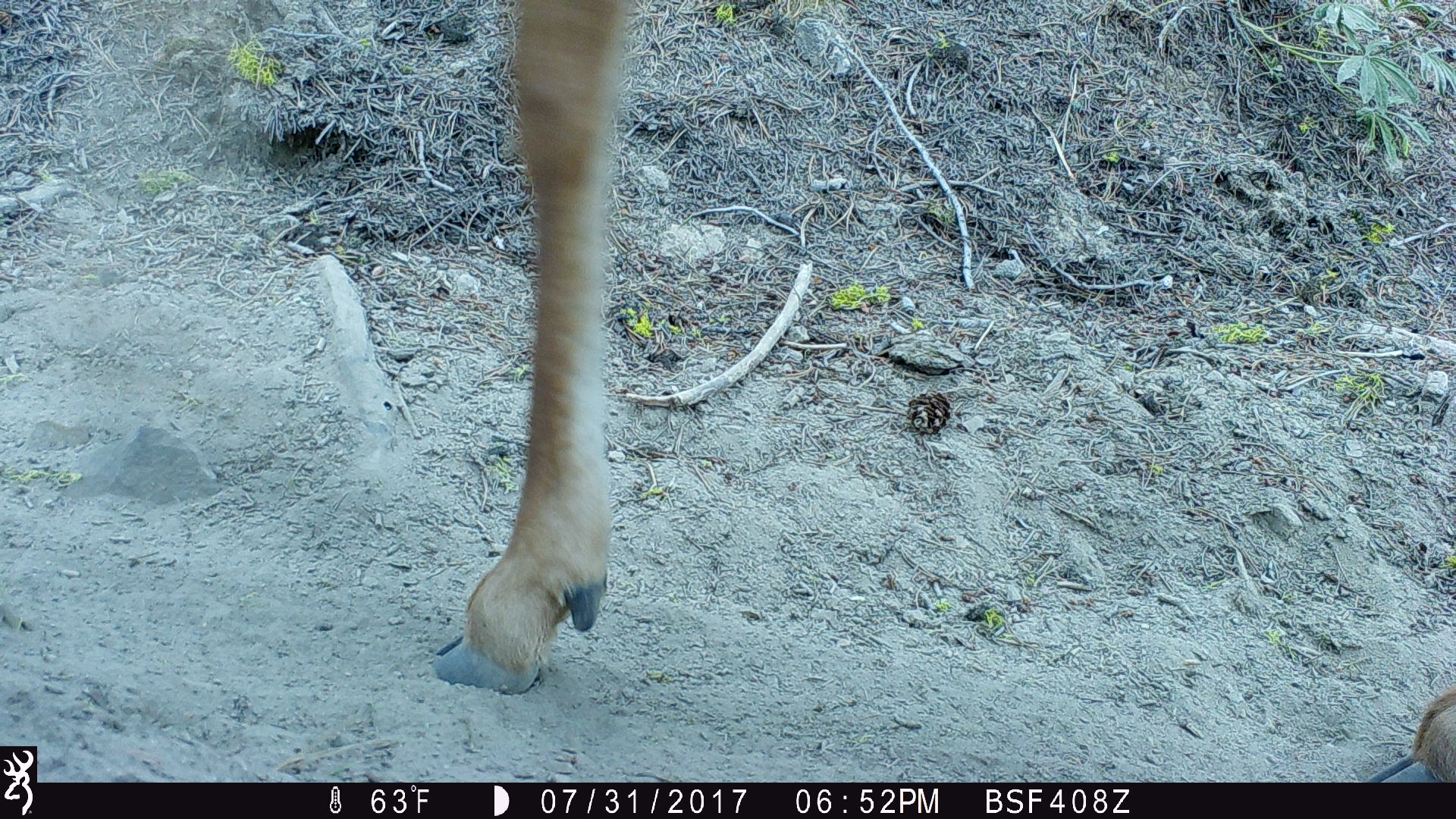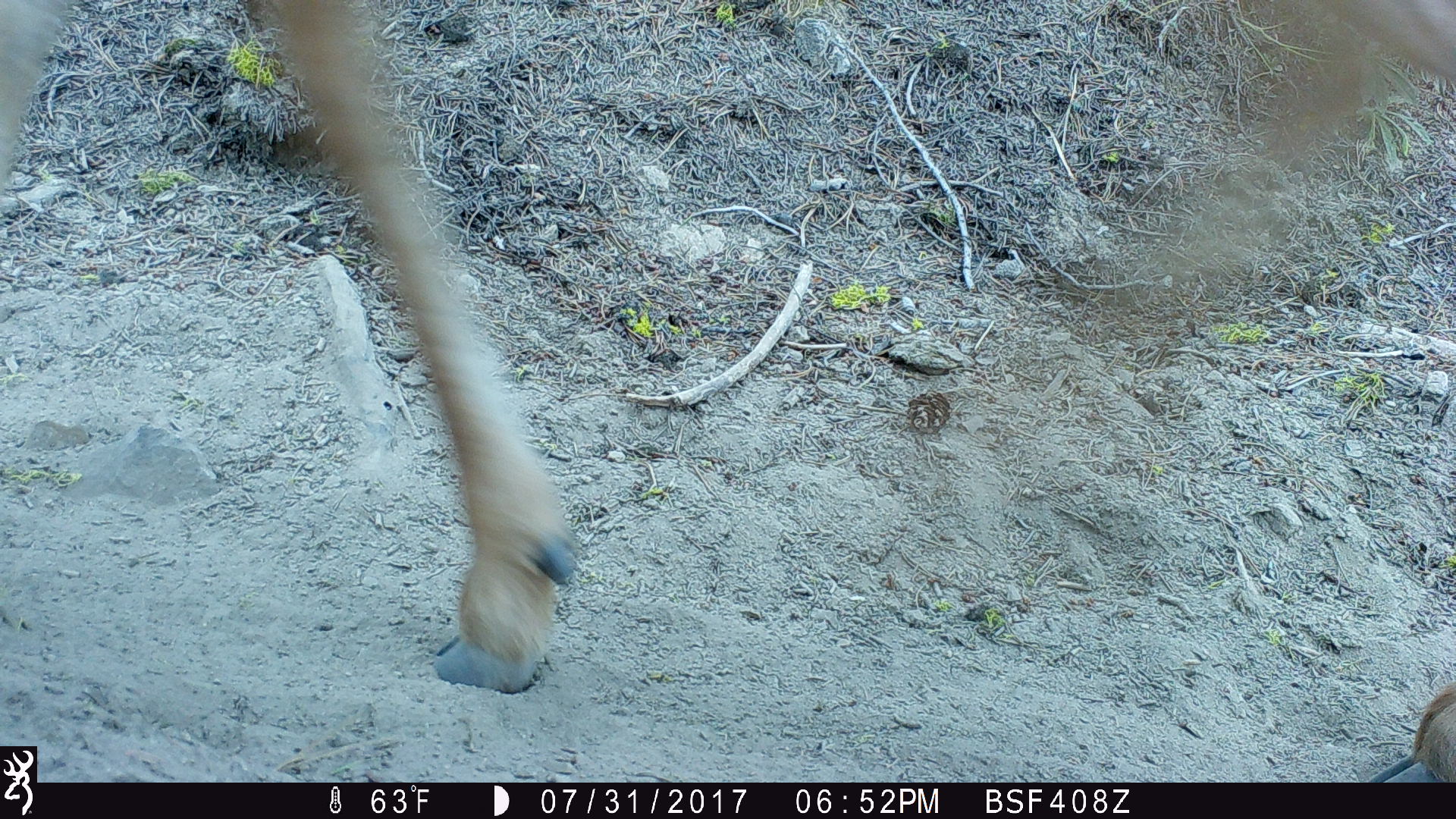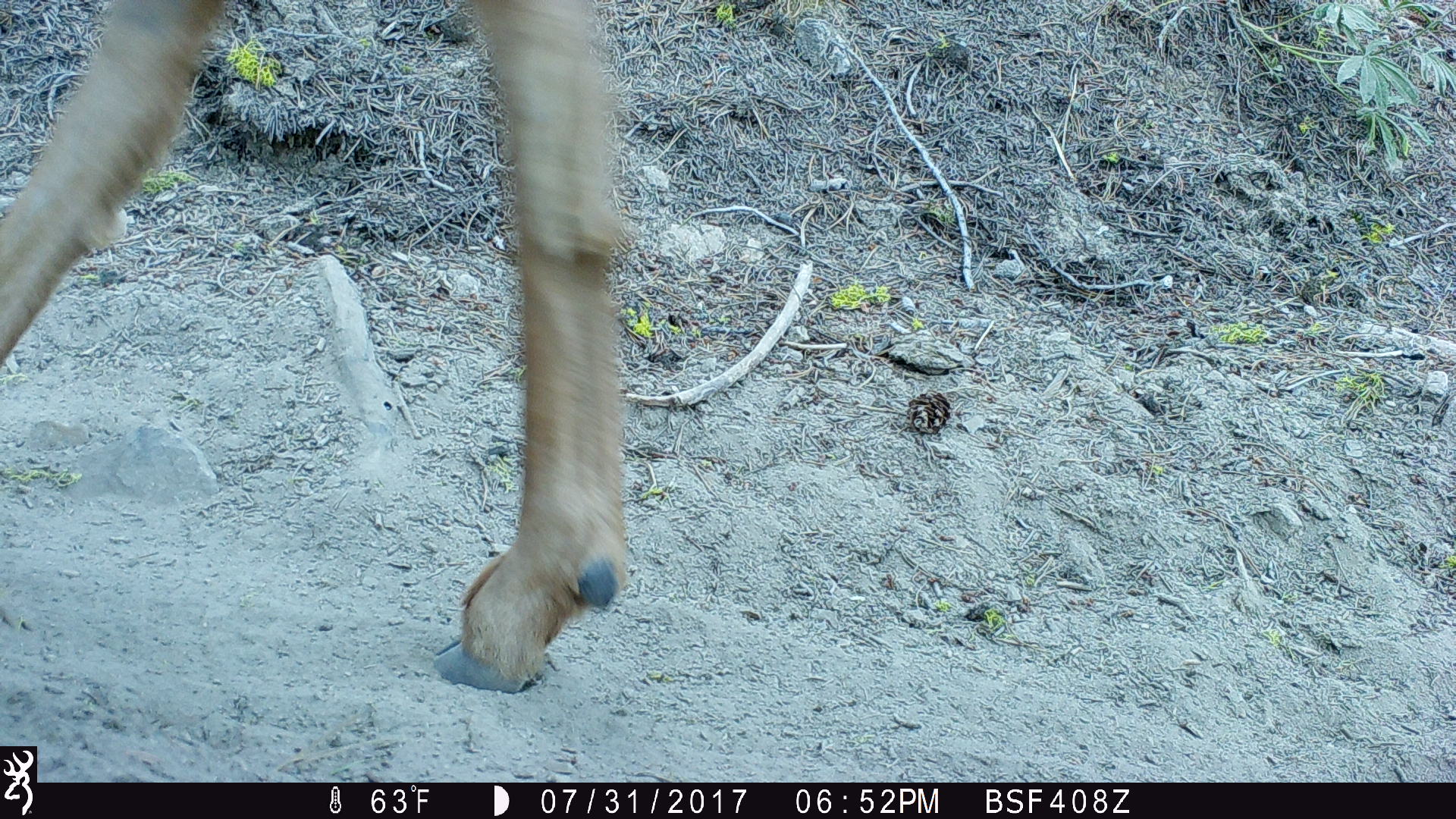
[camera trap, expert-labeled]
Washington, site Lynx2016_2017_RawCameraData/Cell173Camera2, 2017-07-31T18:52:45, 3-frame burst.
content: unidentified animal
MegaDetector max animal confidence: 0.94